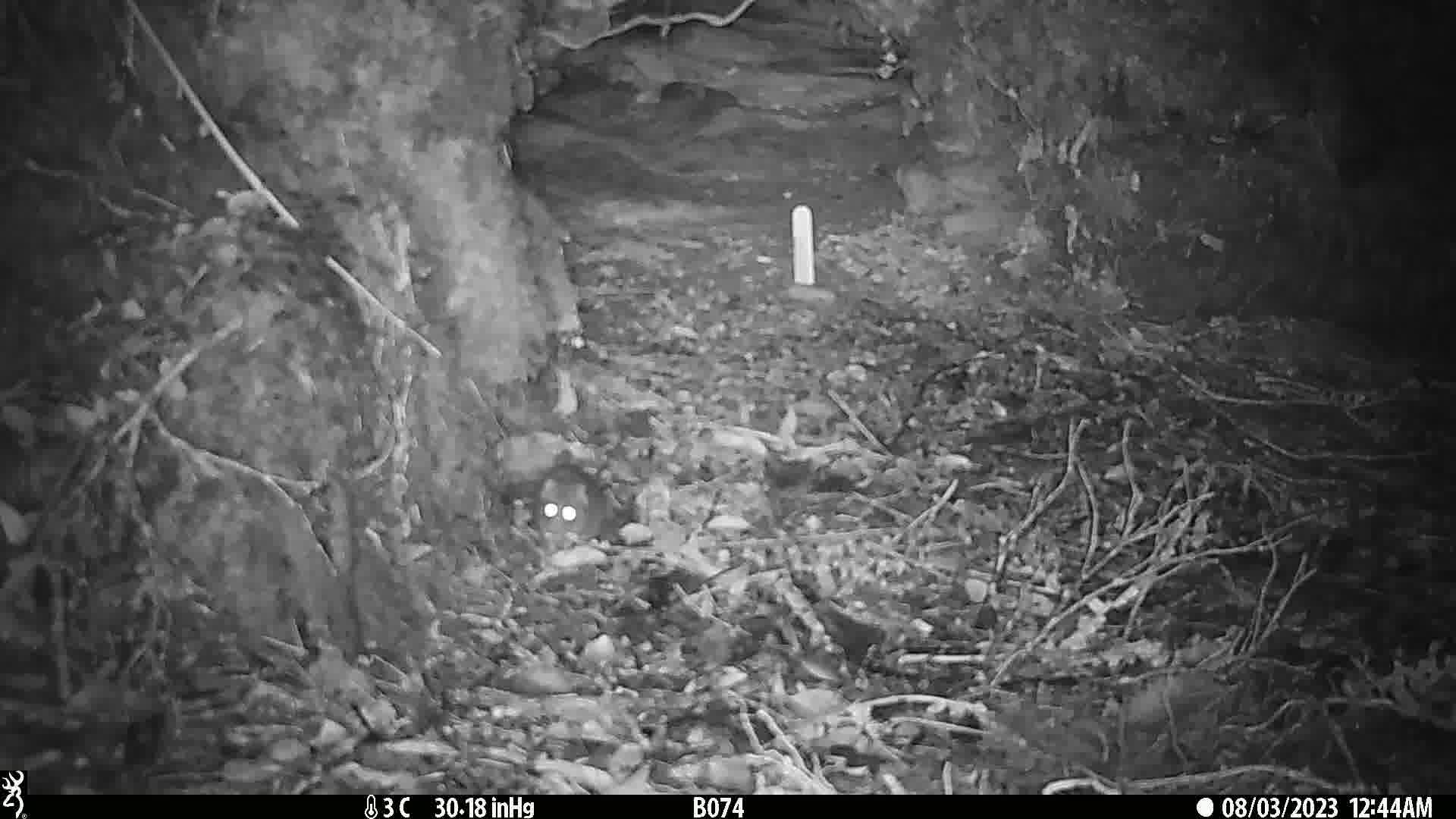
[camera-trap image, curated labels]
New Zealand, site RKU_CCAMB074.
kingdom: Animalia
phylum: Chordata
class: Mammalia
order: Rodentia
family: Muridae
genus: Rattus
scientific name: Rattus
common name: rat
Rat (Rattus).